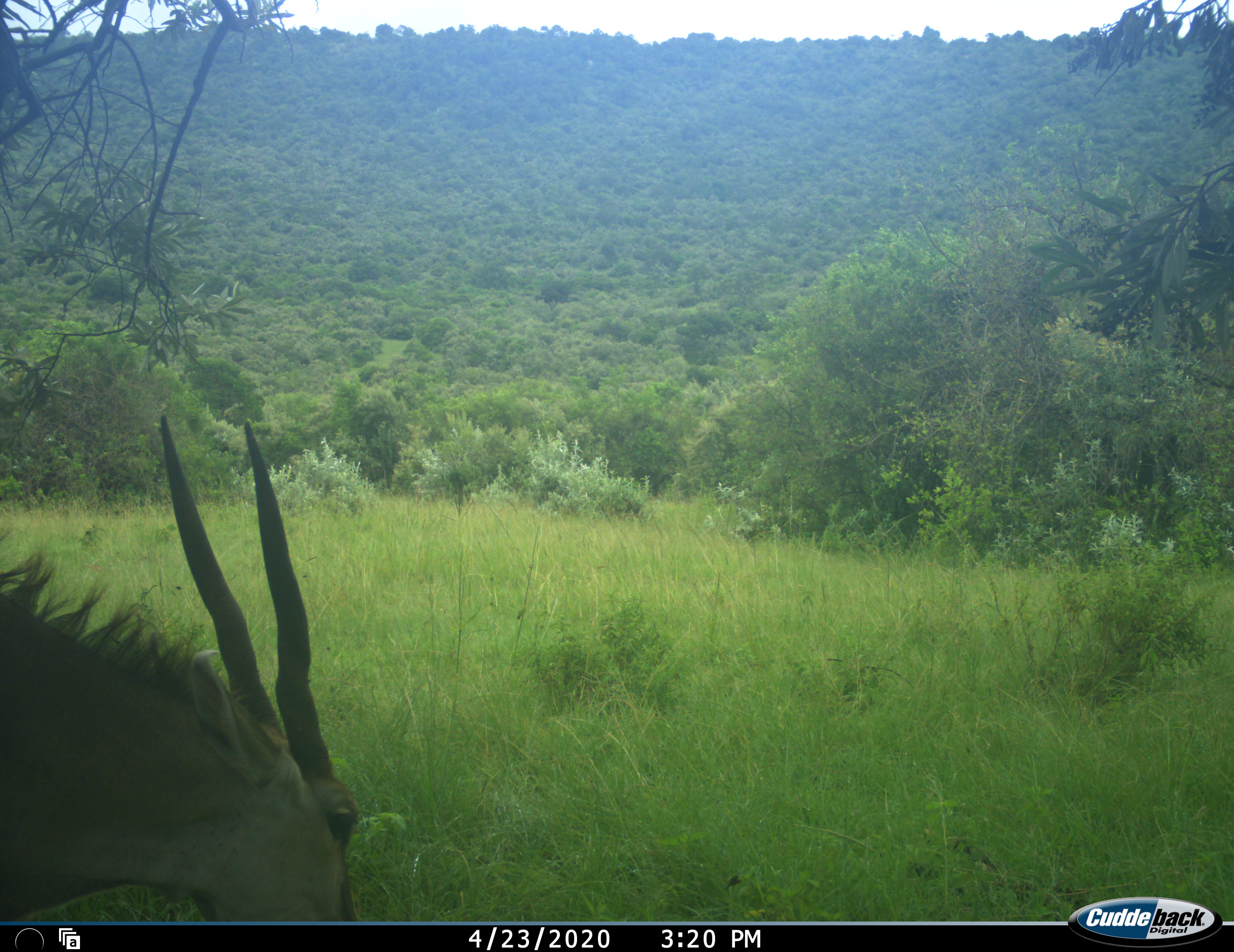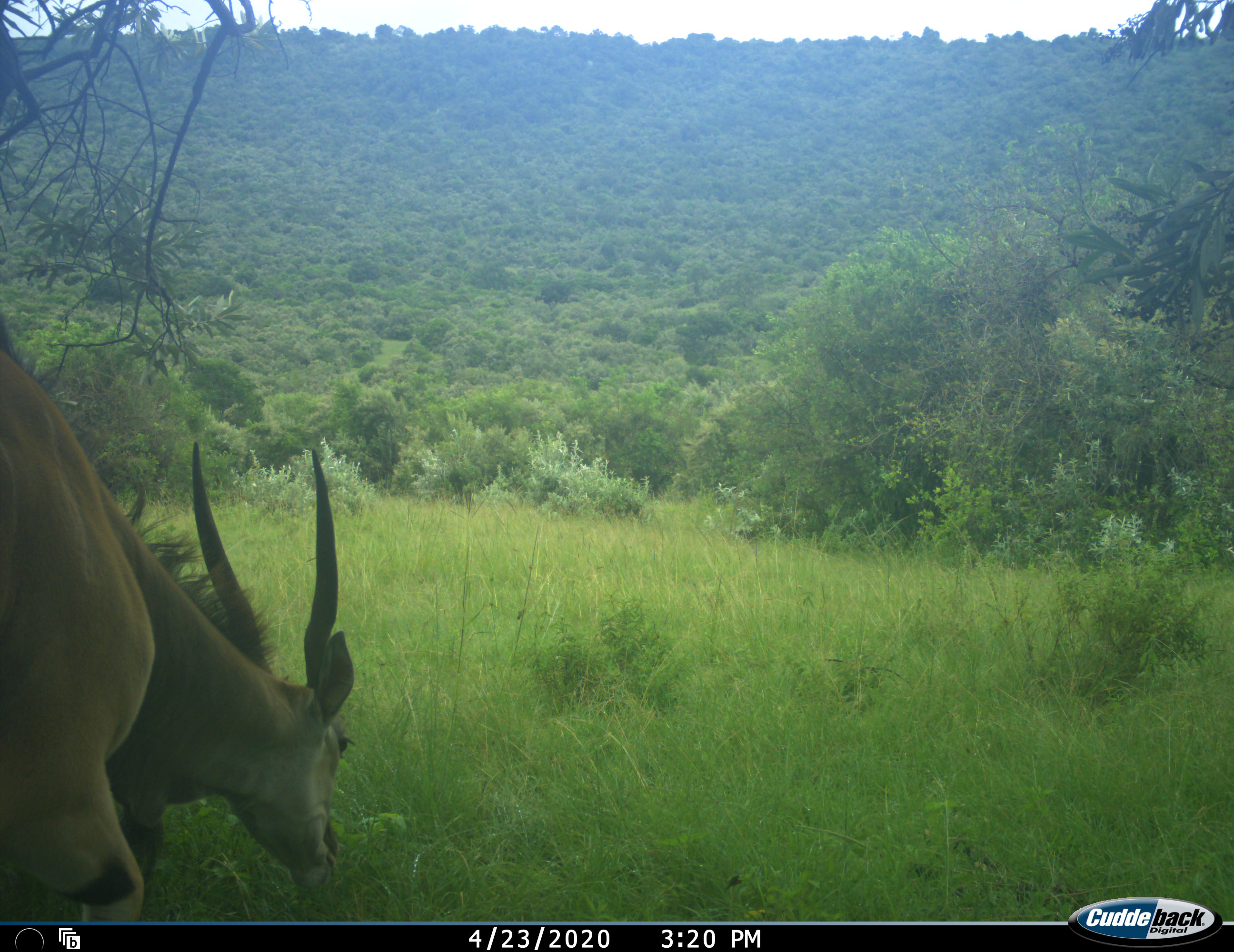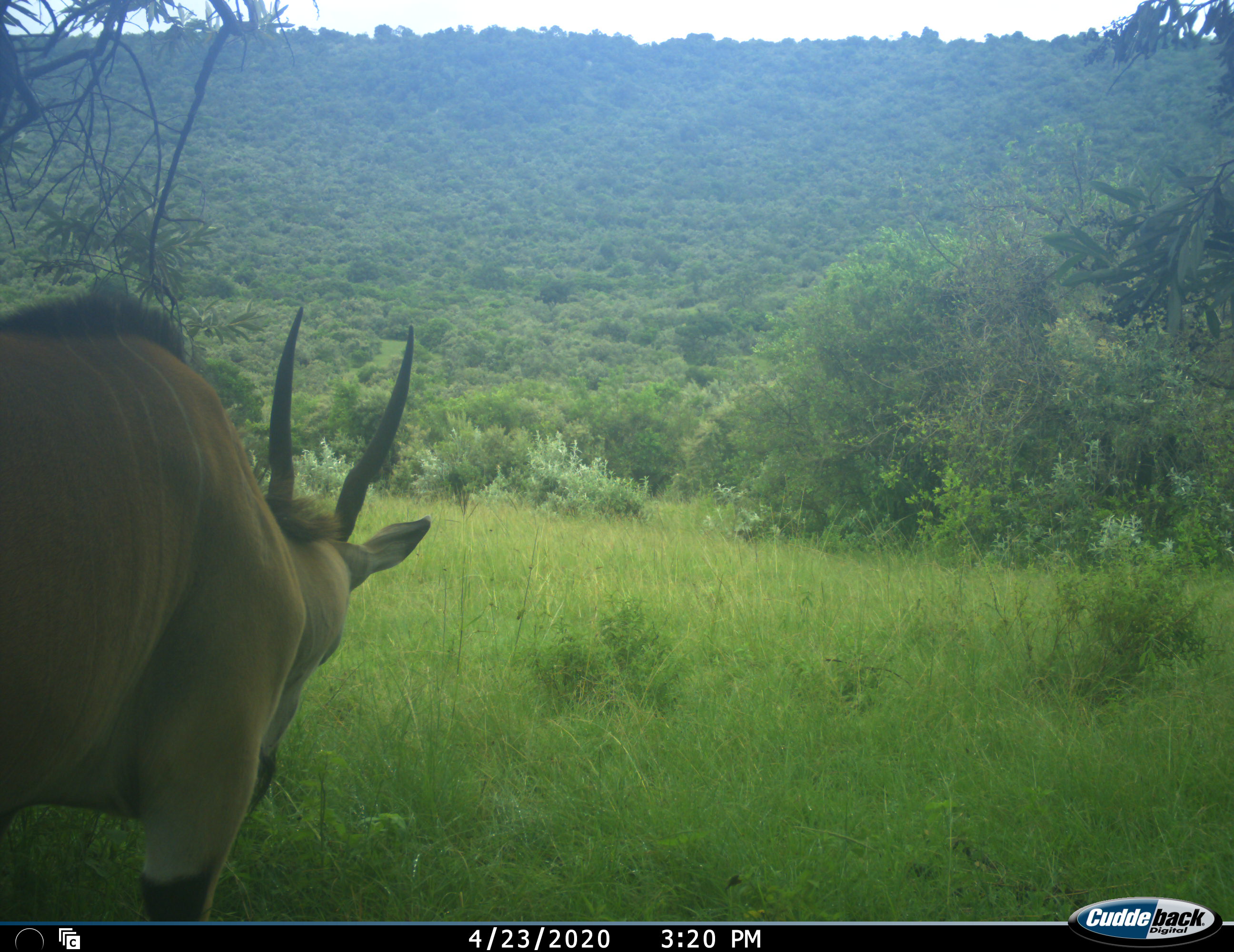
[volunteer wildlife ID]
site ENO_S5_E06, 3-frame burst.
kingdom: Animalia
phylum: Chordata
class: Mammalia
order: Artiodactyla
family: Bovidae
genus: Tragelaphus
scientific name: Tragelaphus oryx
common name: eland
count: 1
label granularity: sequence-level